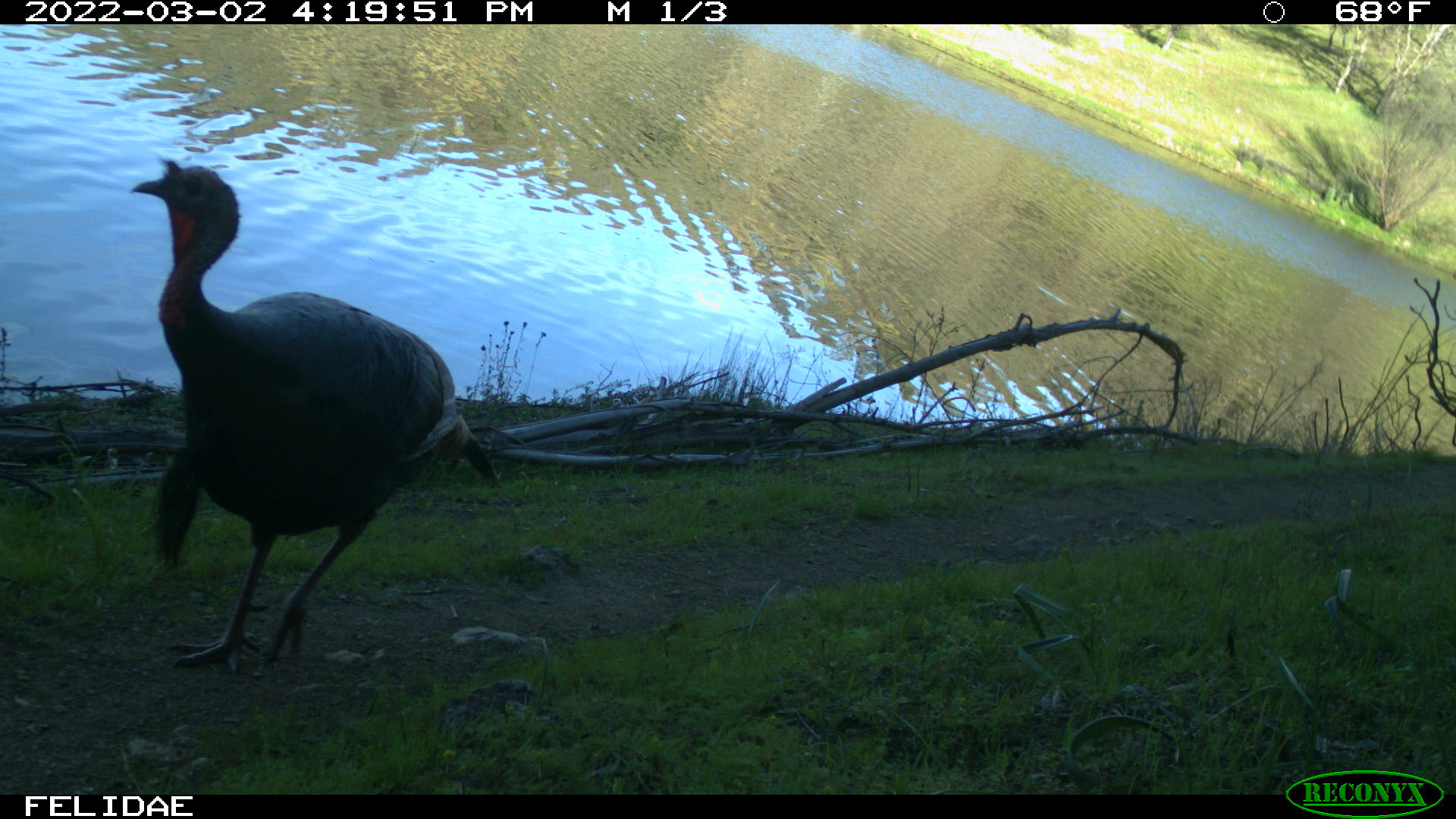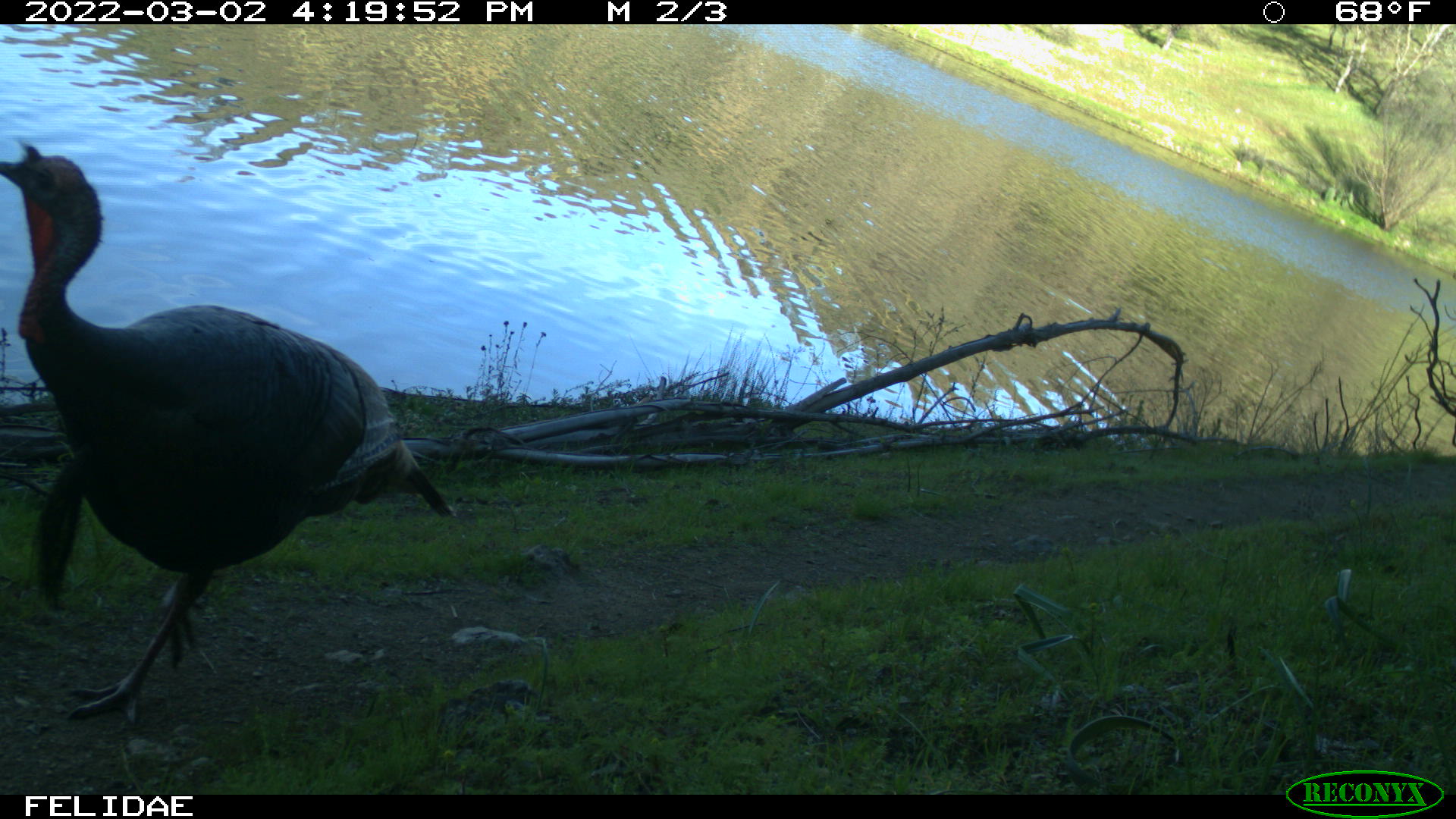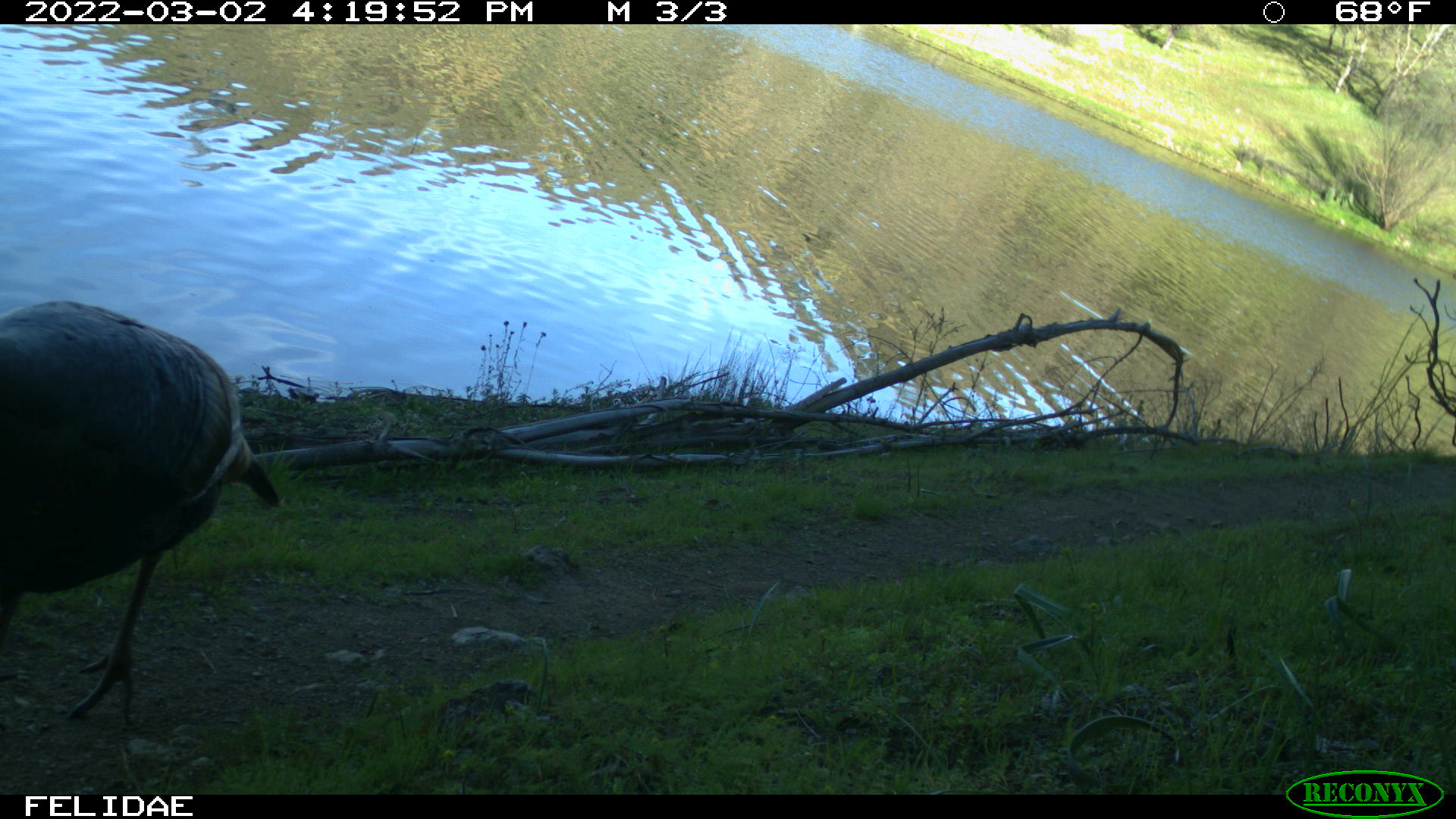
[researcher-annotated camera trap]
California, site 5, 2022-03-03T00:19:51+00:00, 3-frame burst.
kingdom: Animalia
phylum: Chordata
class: Aves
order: Galliformes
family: Phasianidae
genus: Meleagris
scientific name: Meleagris gallopavo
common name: turkey